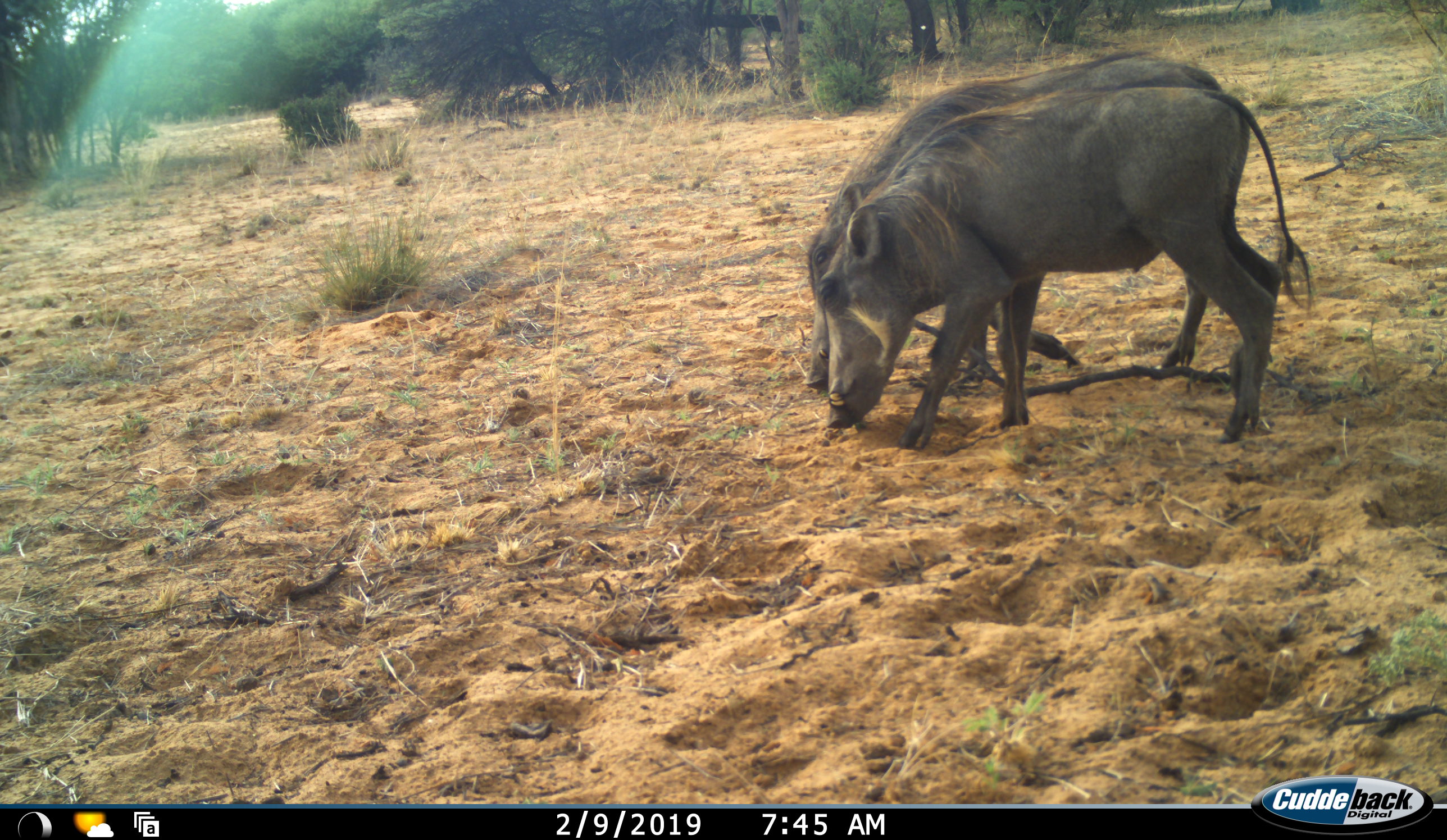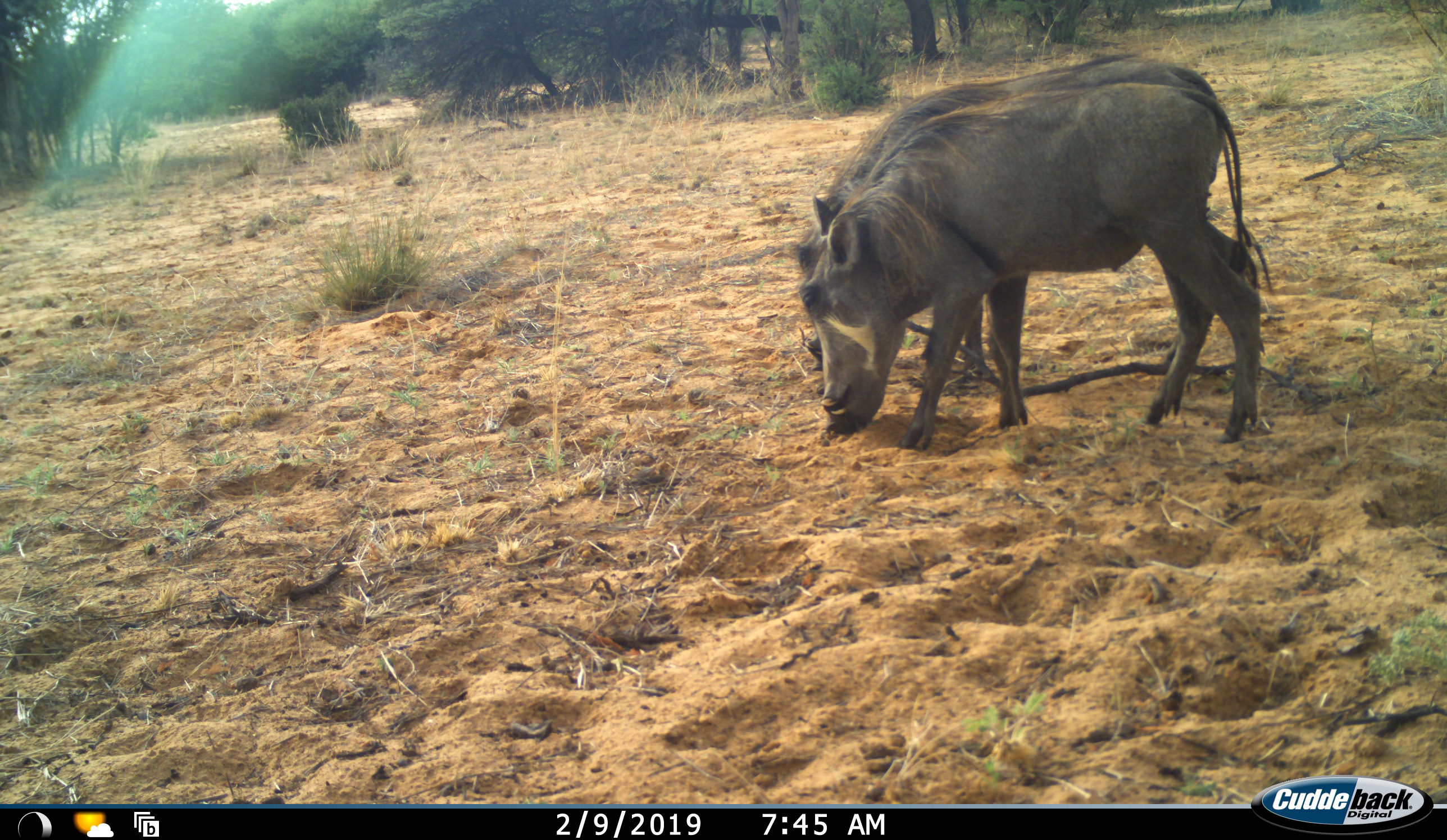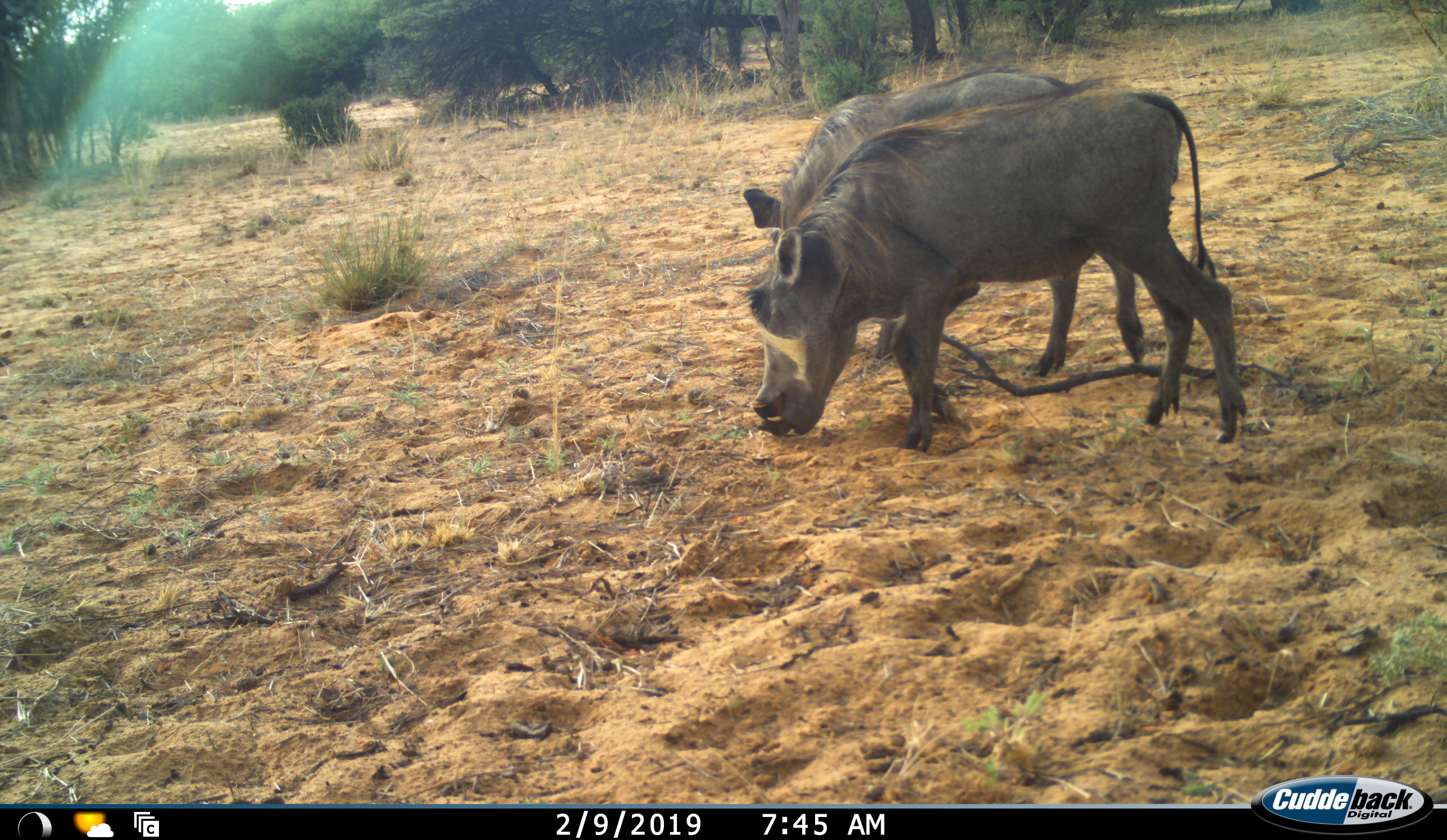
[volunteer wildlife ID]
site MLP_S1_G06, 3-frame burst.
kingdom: Animalia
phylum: Chordata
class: Mammalia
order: Artiodactyla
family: Suidae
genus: Phacochoerus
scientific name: Phacochoerus africanus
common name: warthog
Warthog (Phacochoerus africanus), count 2. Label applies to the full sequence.